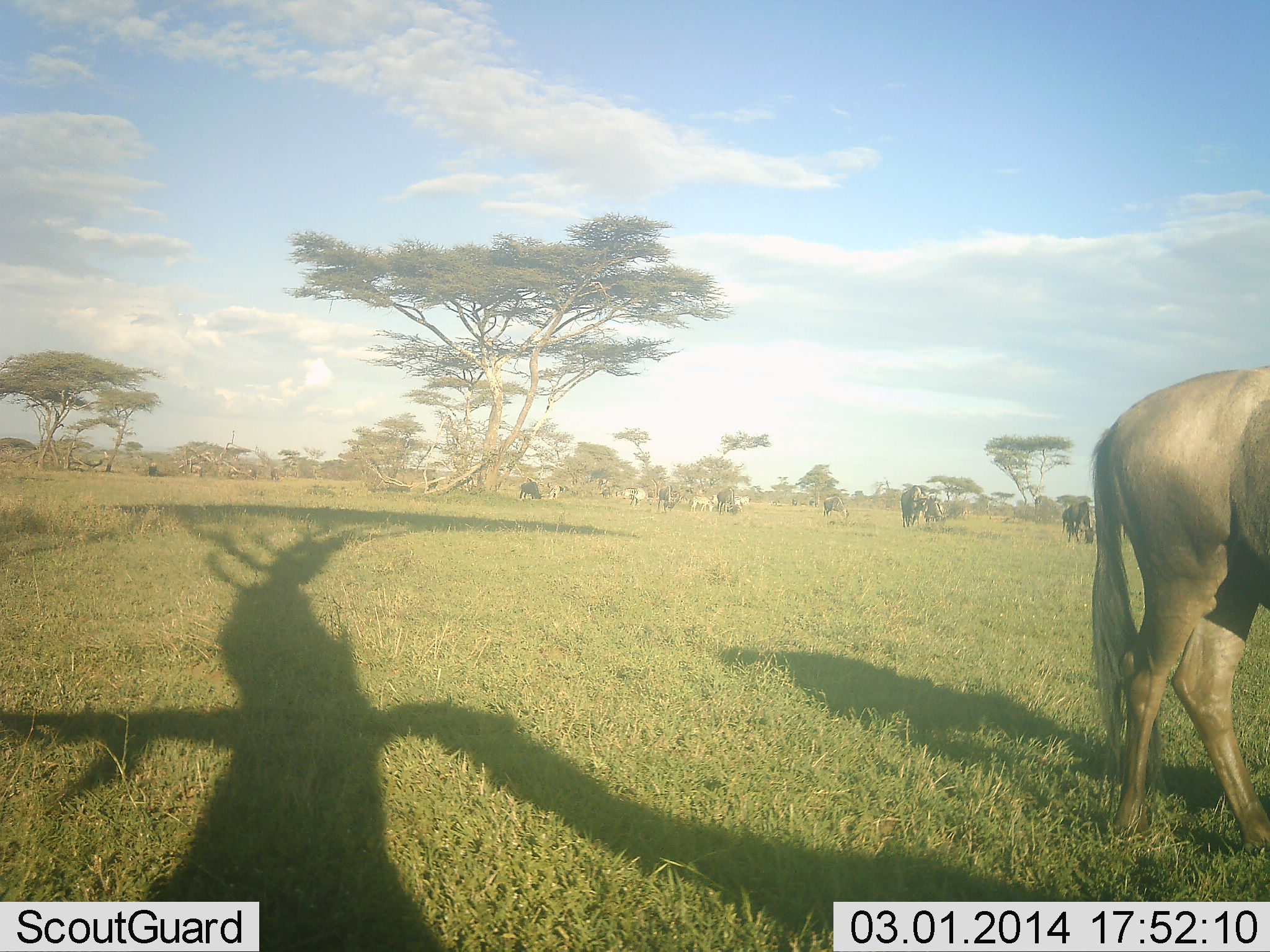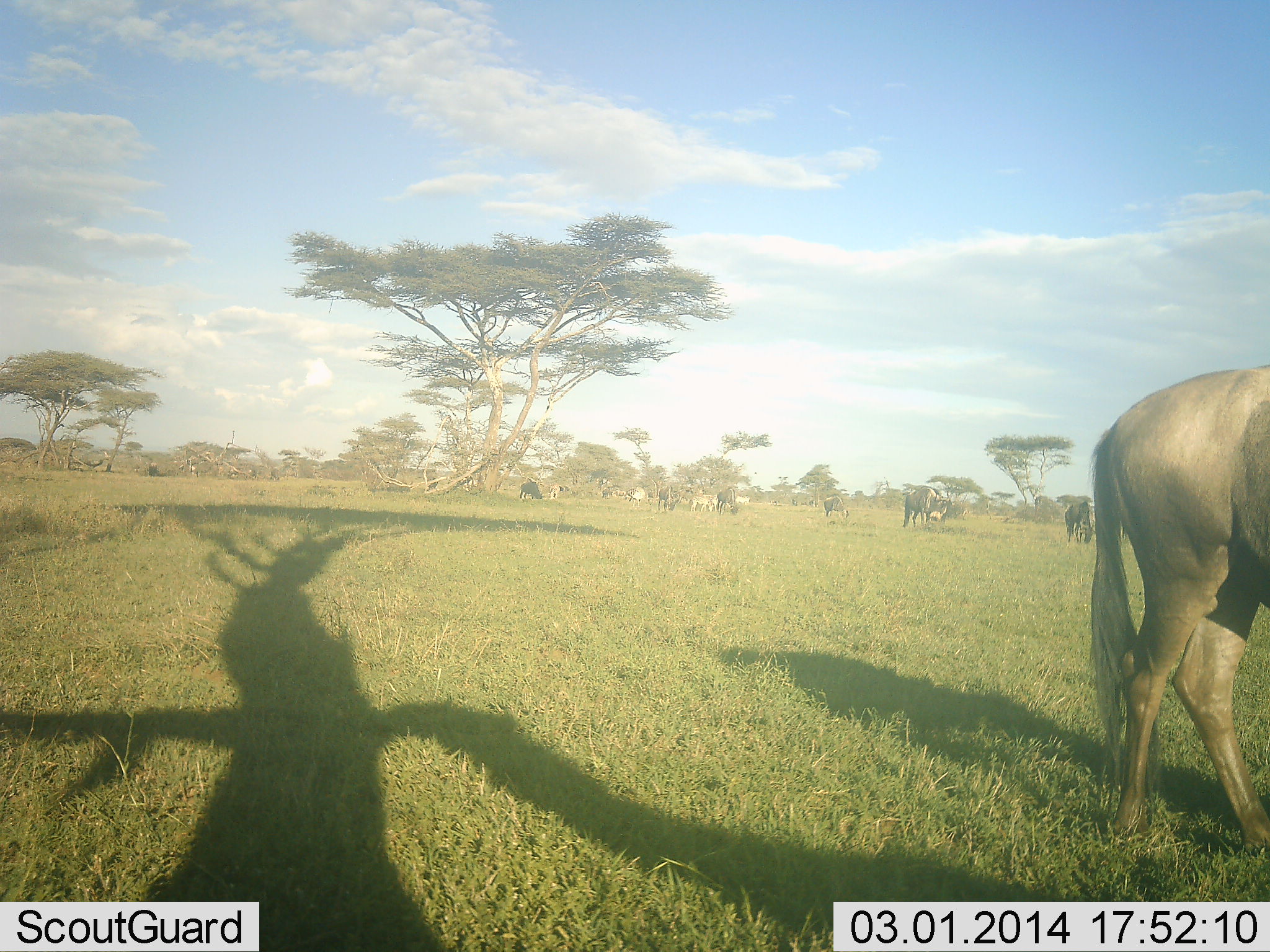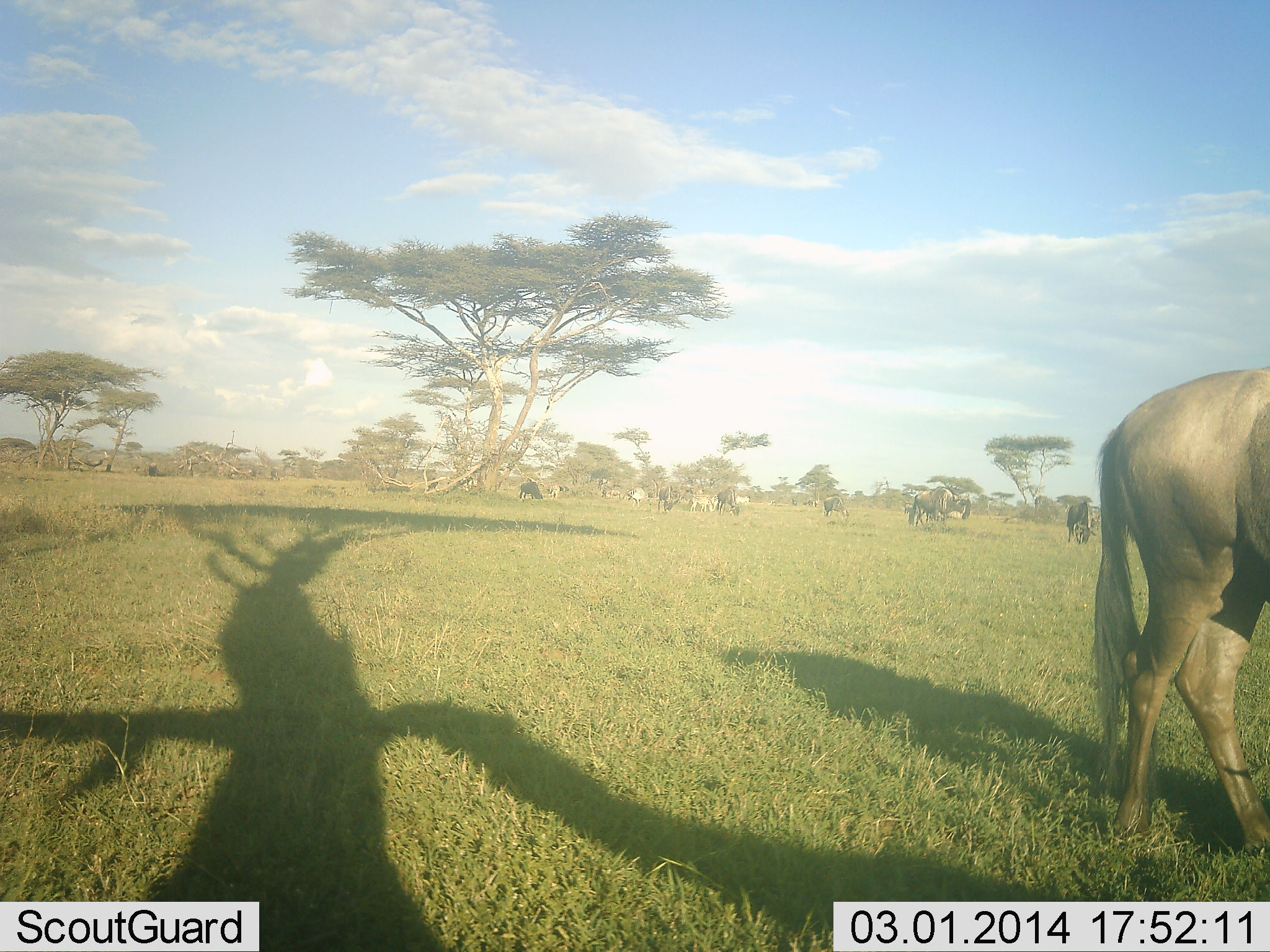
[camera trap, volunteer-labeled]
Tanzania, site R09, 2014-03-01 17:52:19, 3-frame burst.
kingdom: Animalia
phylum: Chordata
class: Mammalia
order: Artiodactyla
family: Bovidae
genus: Connochaetes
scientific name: Connochaetes taurinus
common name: blue wildebeest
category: wildebeest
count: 10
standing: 58%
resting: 0%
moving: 25%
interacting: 0%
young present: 0%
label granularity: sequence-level